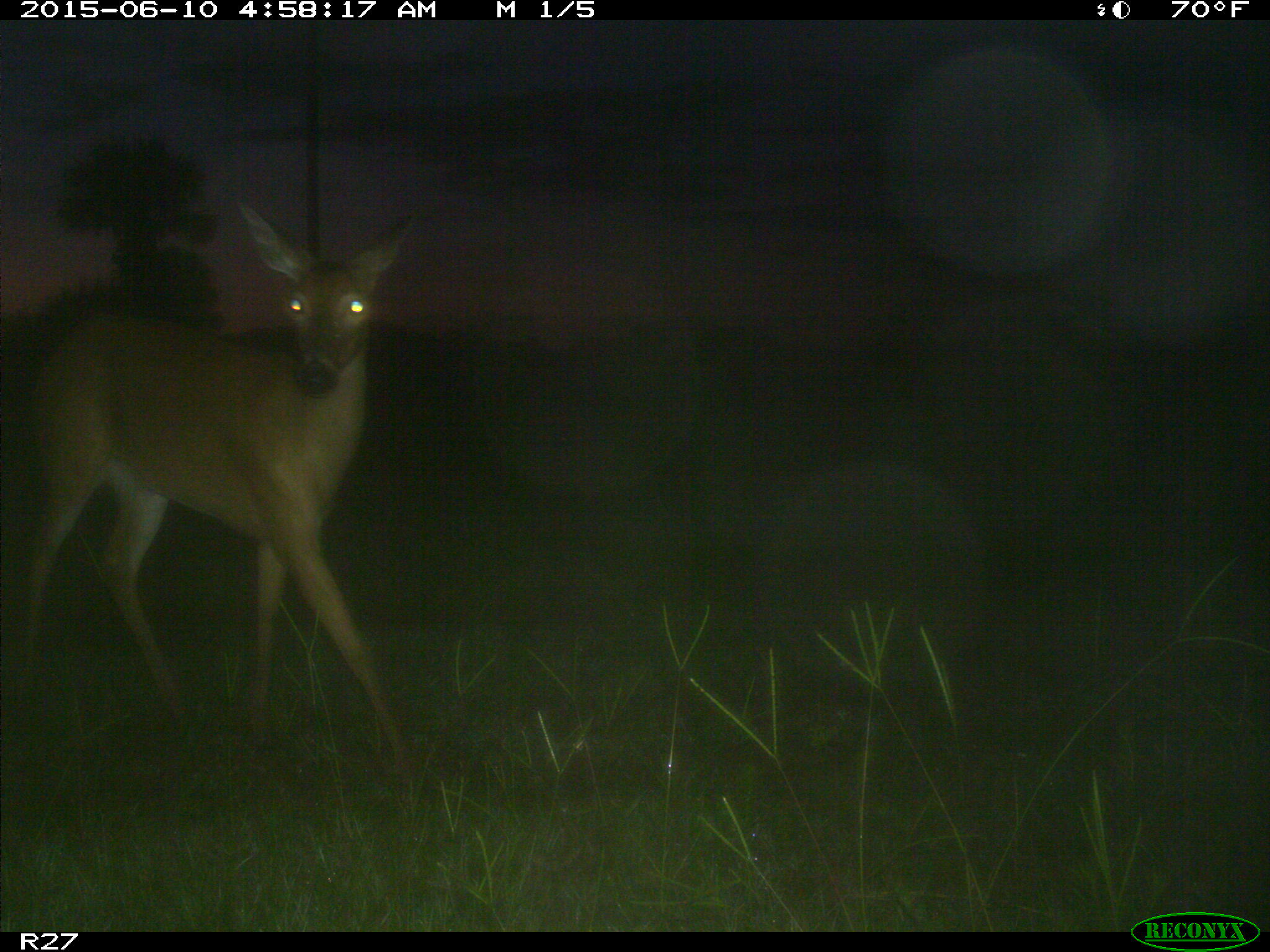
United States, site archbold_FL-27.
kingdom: Animalia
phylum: Chordata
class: Mammalia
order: Artiodactyla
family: Cervidae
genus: Odocoileus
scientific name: Odocoileus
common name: deer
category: unidentified deer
Unidentified deer (deer) (Odocoileus).